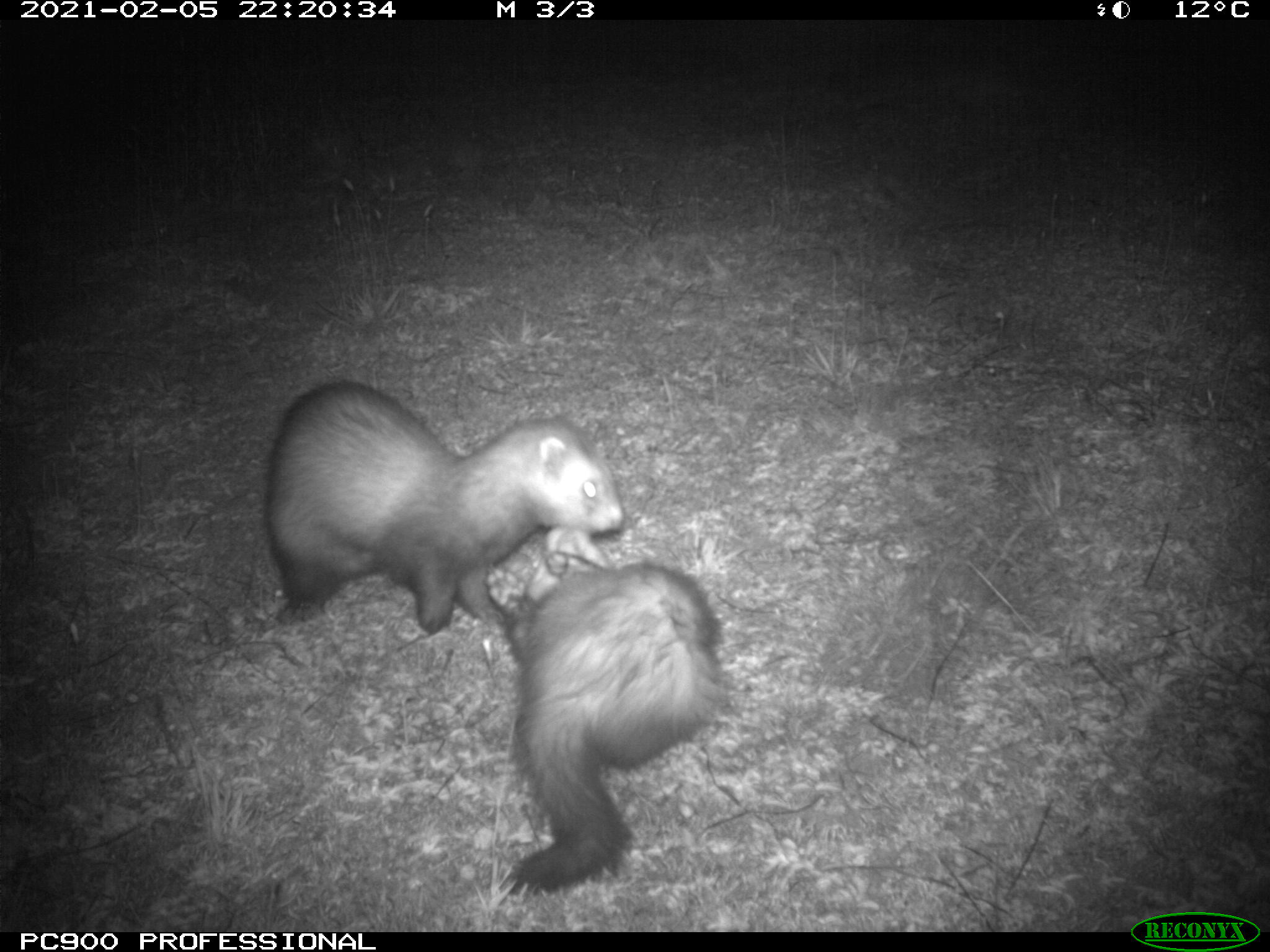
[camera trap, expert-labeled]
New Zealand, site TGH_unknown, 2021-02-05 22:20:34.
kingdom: Animalia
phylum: Chordata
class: Mammalia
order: Carnivora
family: Mustelidae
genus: Mustela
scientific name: Mustela furo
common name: ferret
Ferret (Mustela furo).